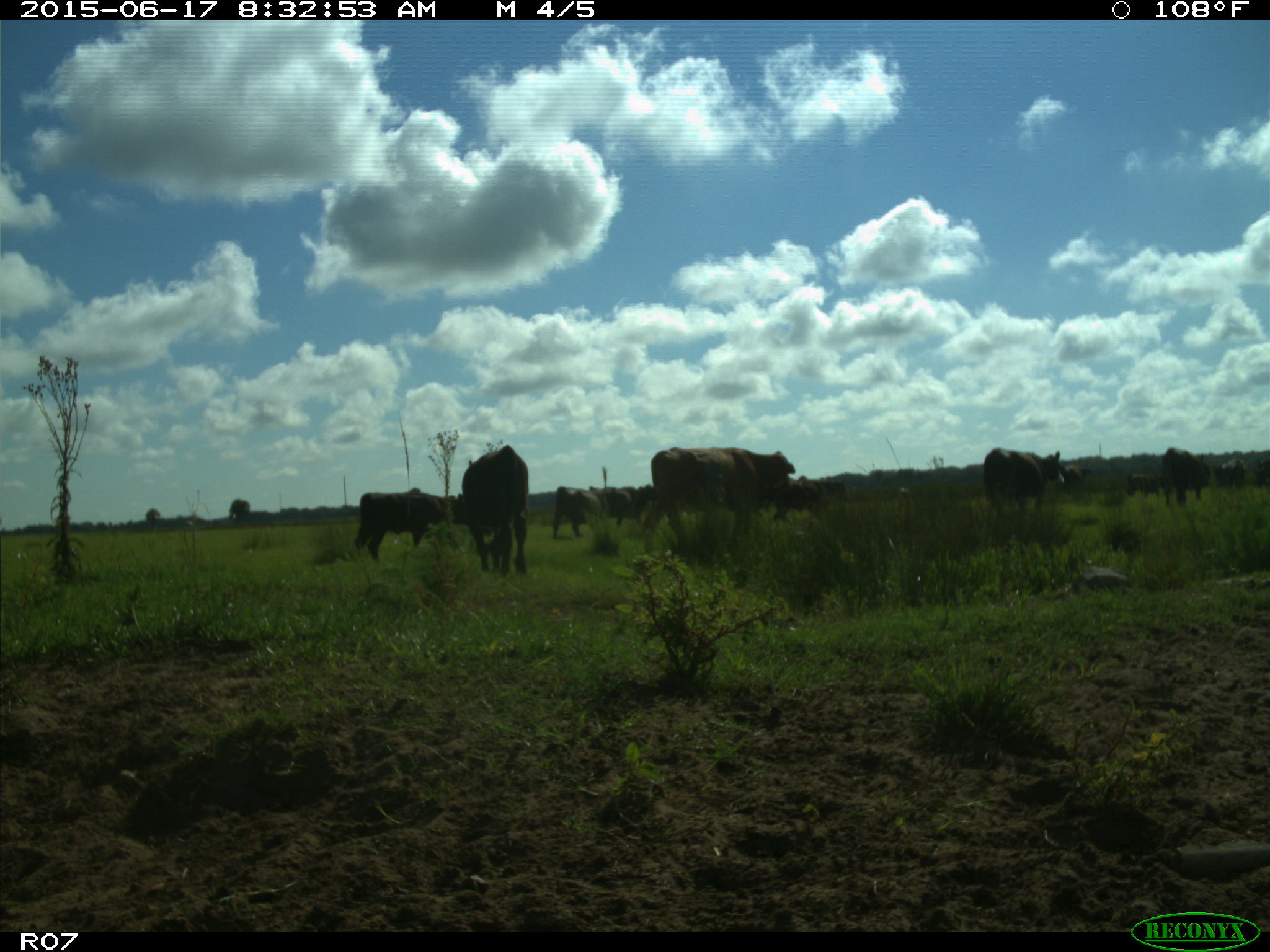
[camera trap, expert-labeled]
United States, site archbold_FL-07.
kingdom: Animalia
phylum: Chordata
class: Mammalia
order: Artiodactyla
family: Bovidae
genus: Bos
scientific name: Bos taurus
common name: domestic cow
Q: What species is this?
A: Bos taurus (domestic cow).